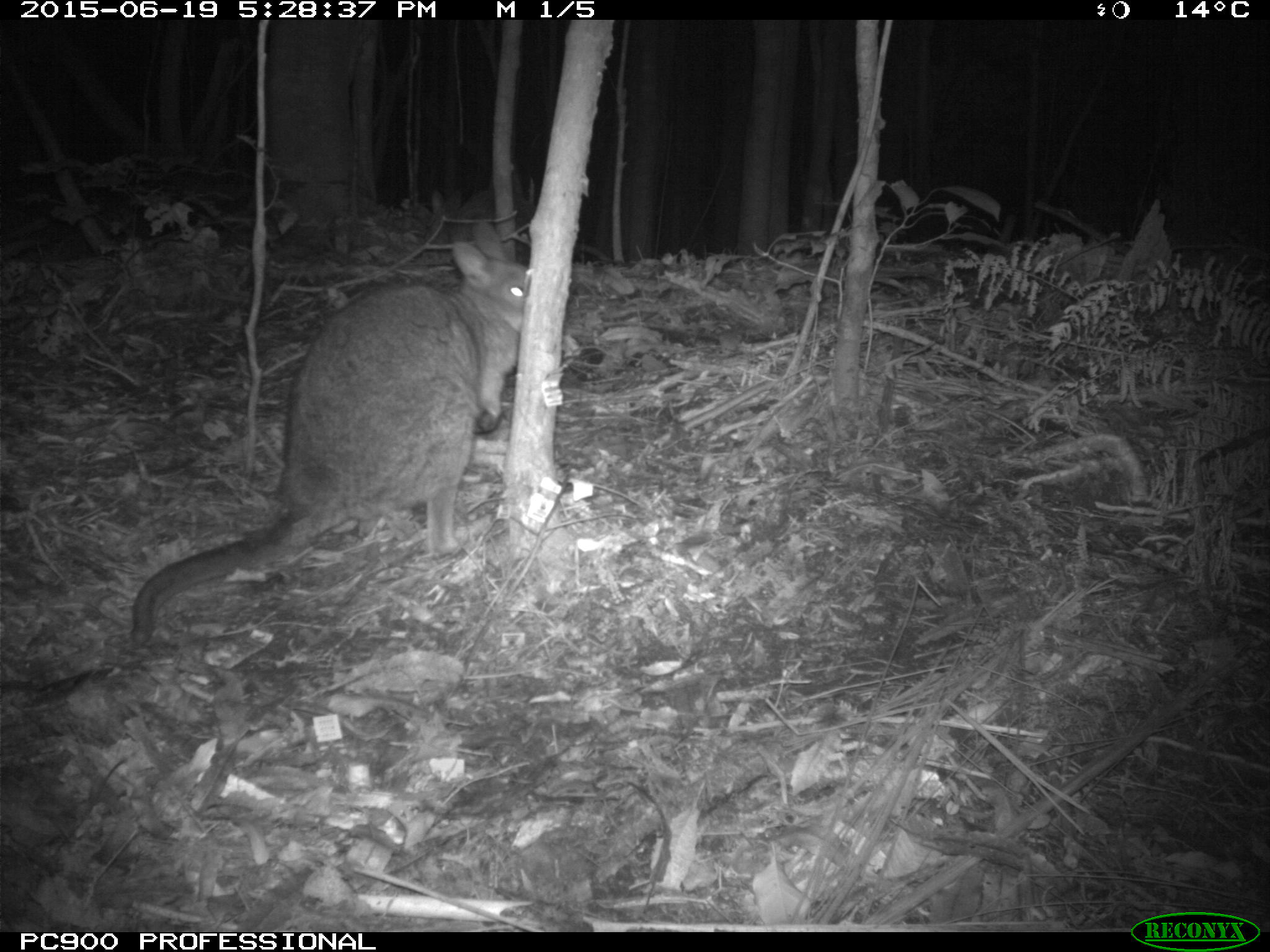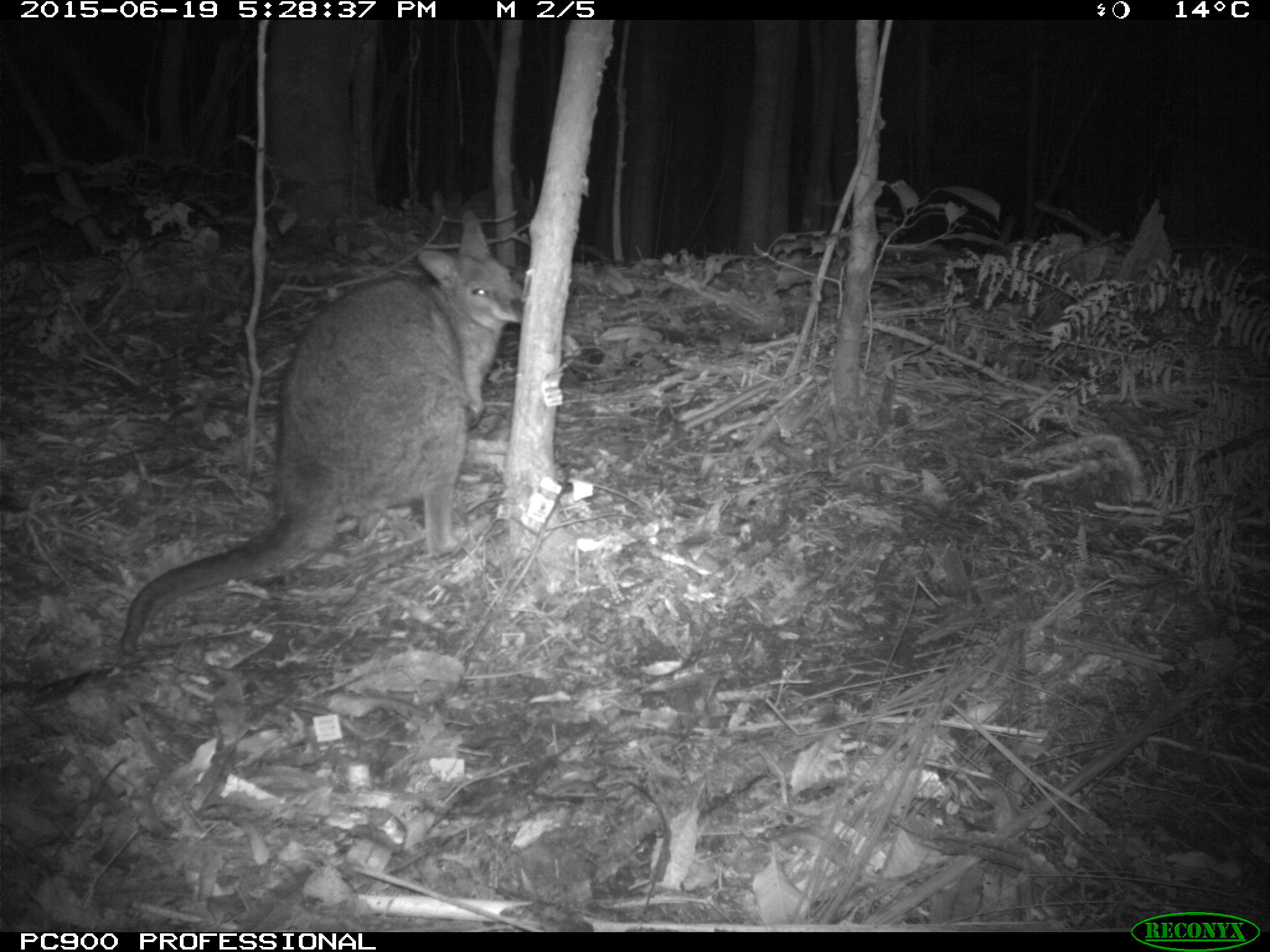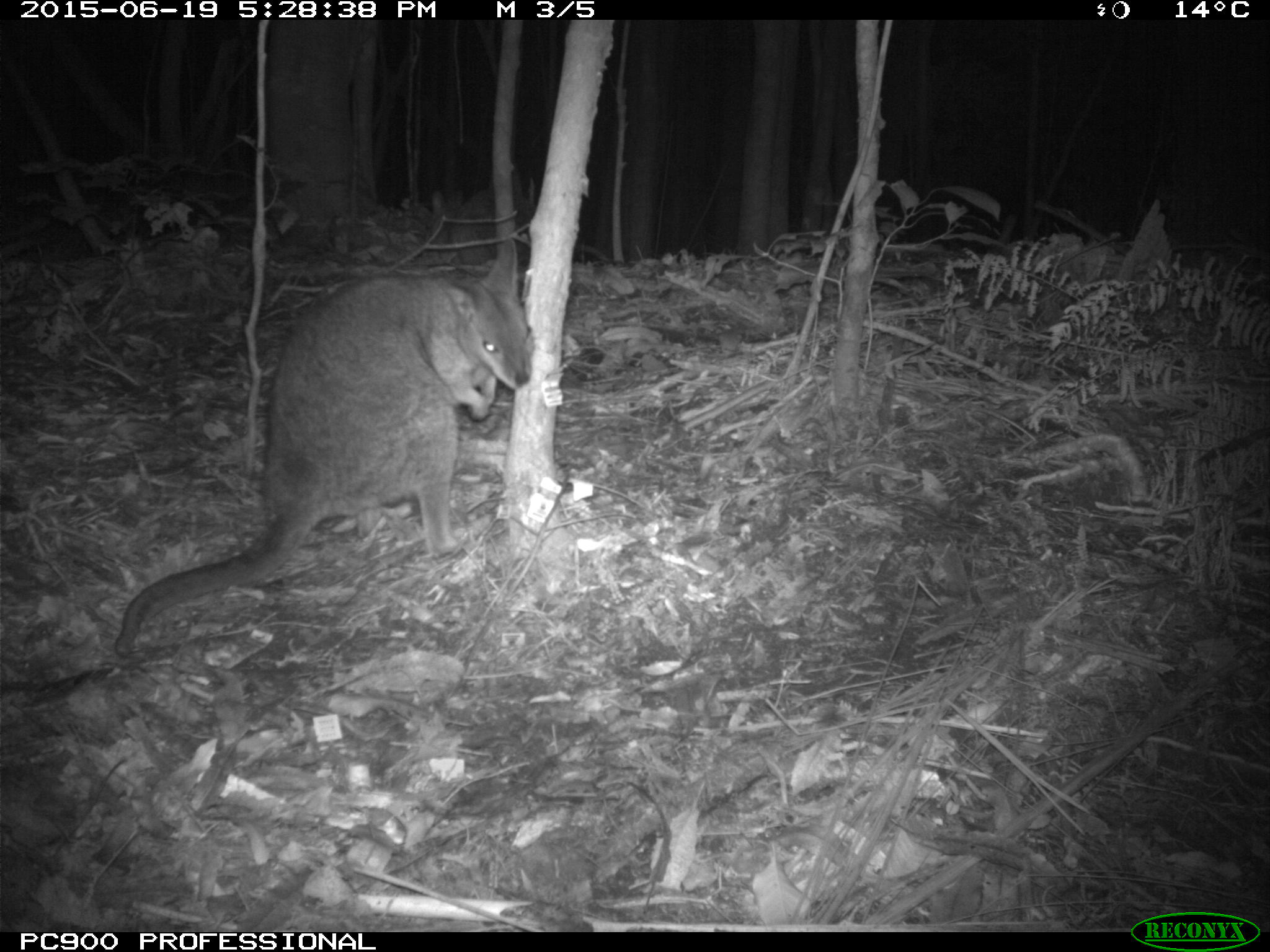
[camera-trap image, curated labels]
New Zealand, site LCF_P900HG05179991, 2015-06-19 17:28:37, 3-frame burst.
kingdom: Animalia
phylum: Chordata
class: Mammalia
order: Diprotodontia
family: Macropodidae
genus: Notamacropus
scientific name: Notamacropus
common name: wallaby